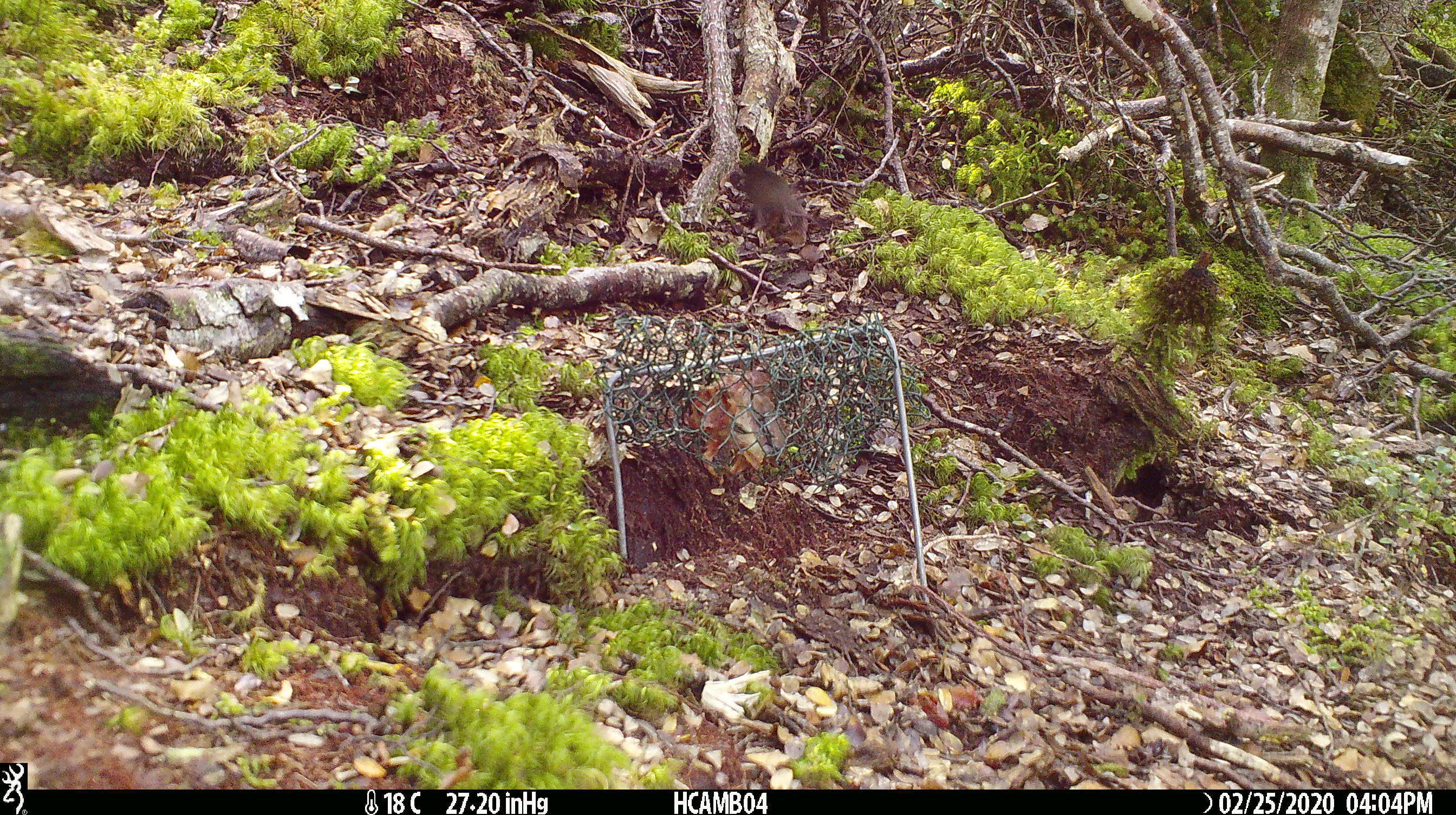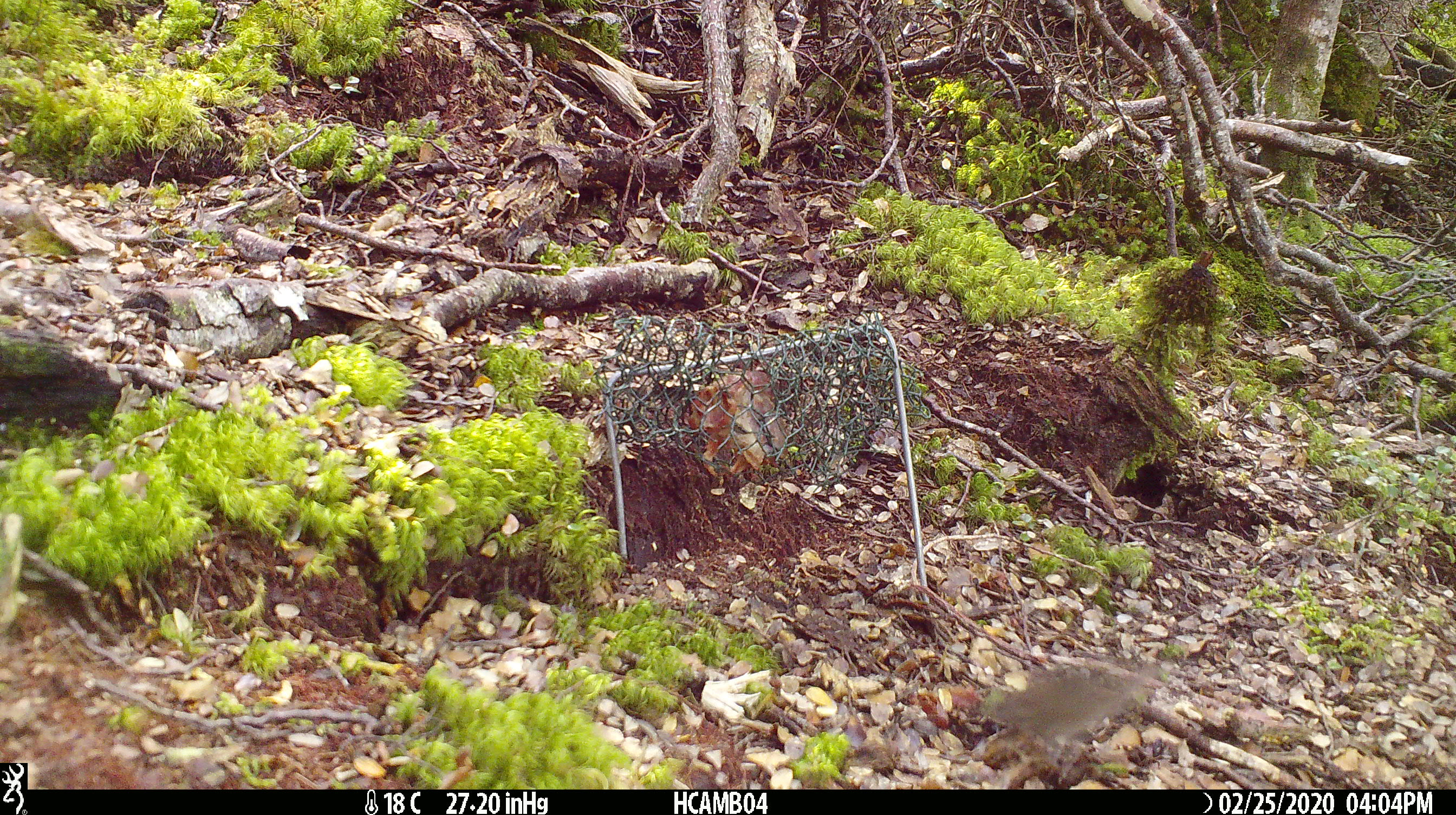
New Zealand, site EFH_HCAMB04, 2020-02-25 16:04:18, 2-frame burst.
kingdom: Animalia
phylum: Chordata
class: Mammalia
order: Rodentia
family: Muridae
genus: Mus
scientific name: Mus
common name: mouse